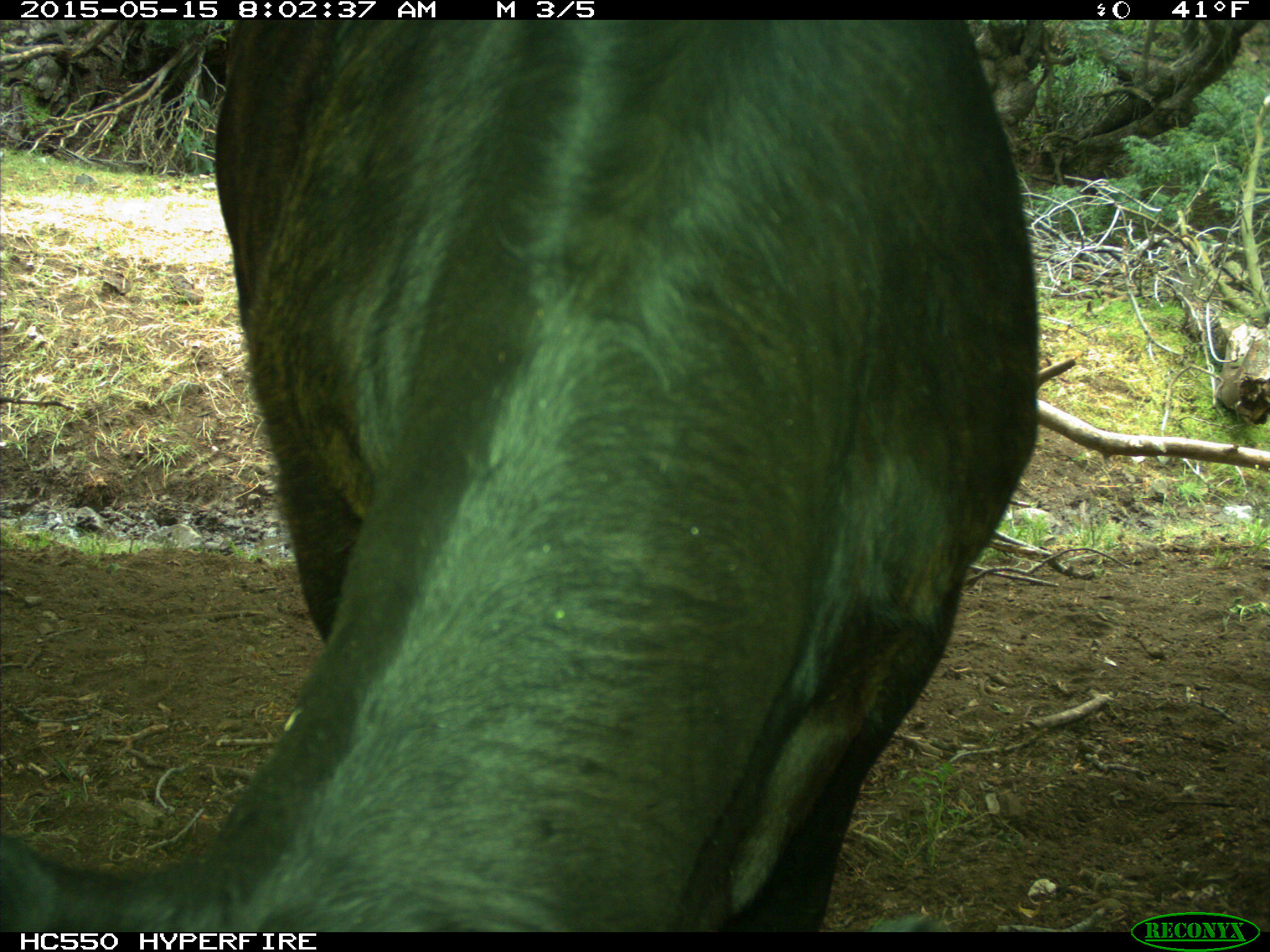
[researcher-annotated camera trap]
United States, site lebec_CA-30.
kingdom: Animalia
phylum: Chordata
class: Mammalia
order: Artiodactyla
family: Bovidae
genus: Bos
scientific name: Bos taurus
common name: domestic cow